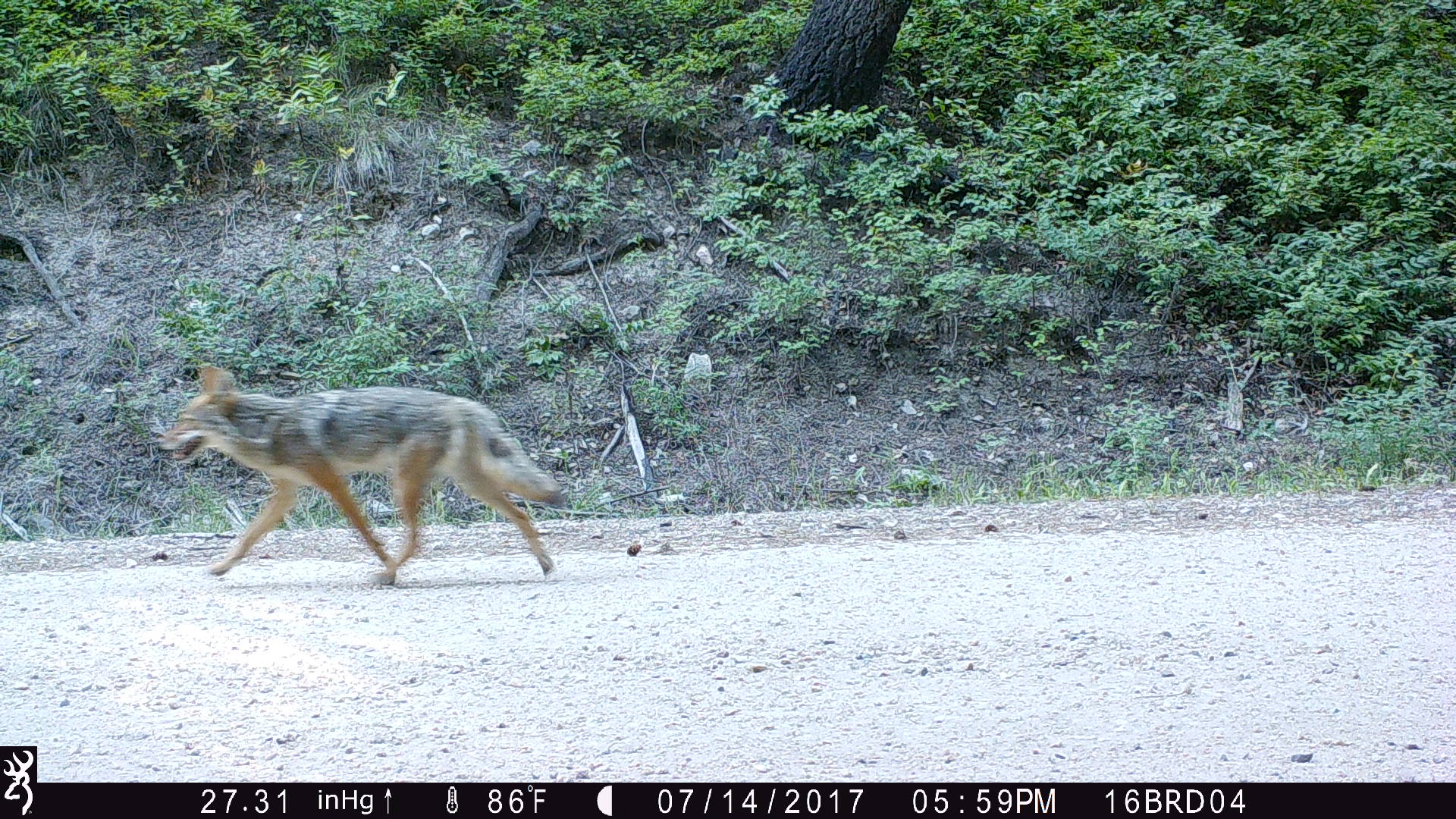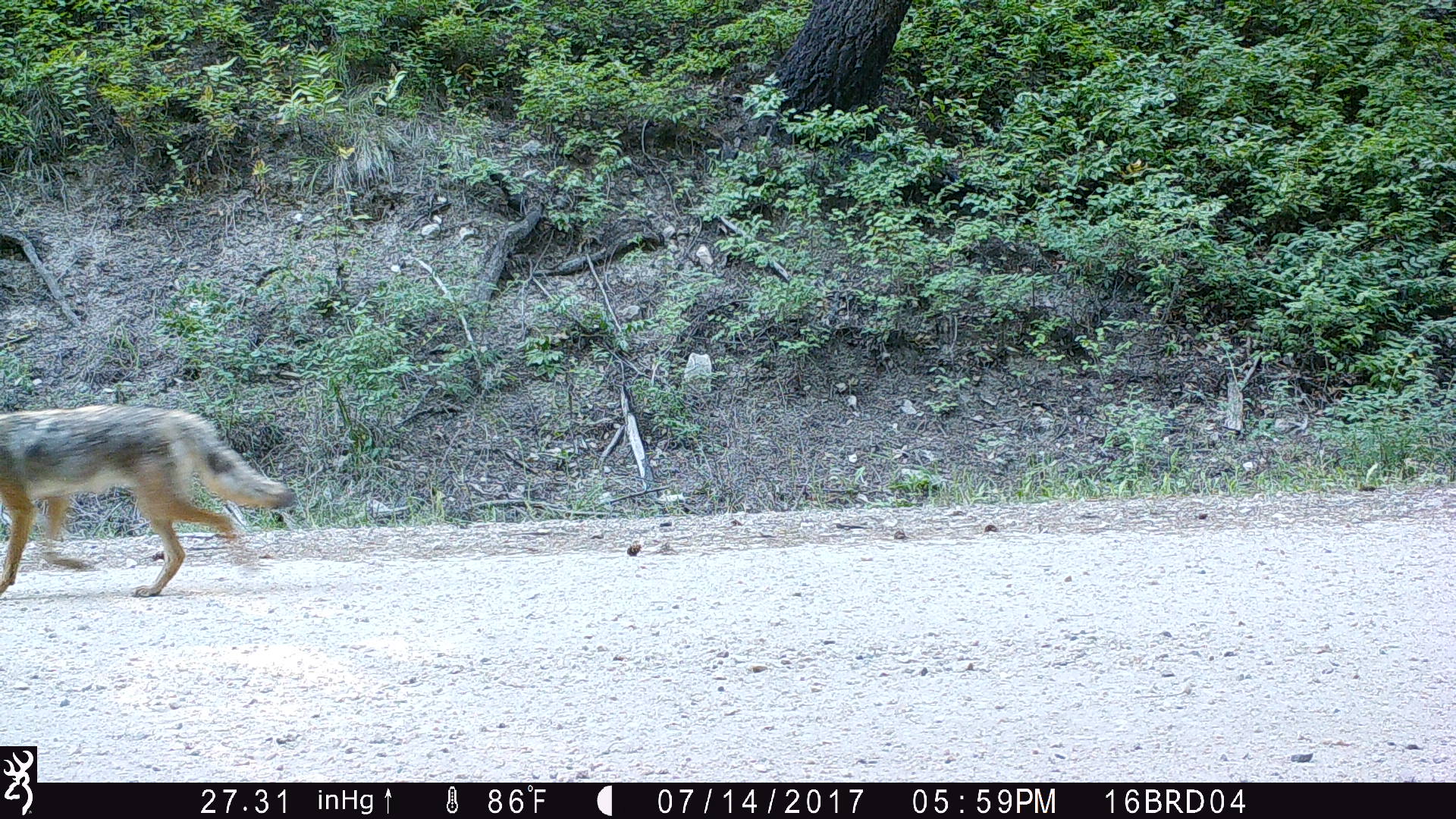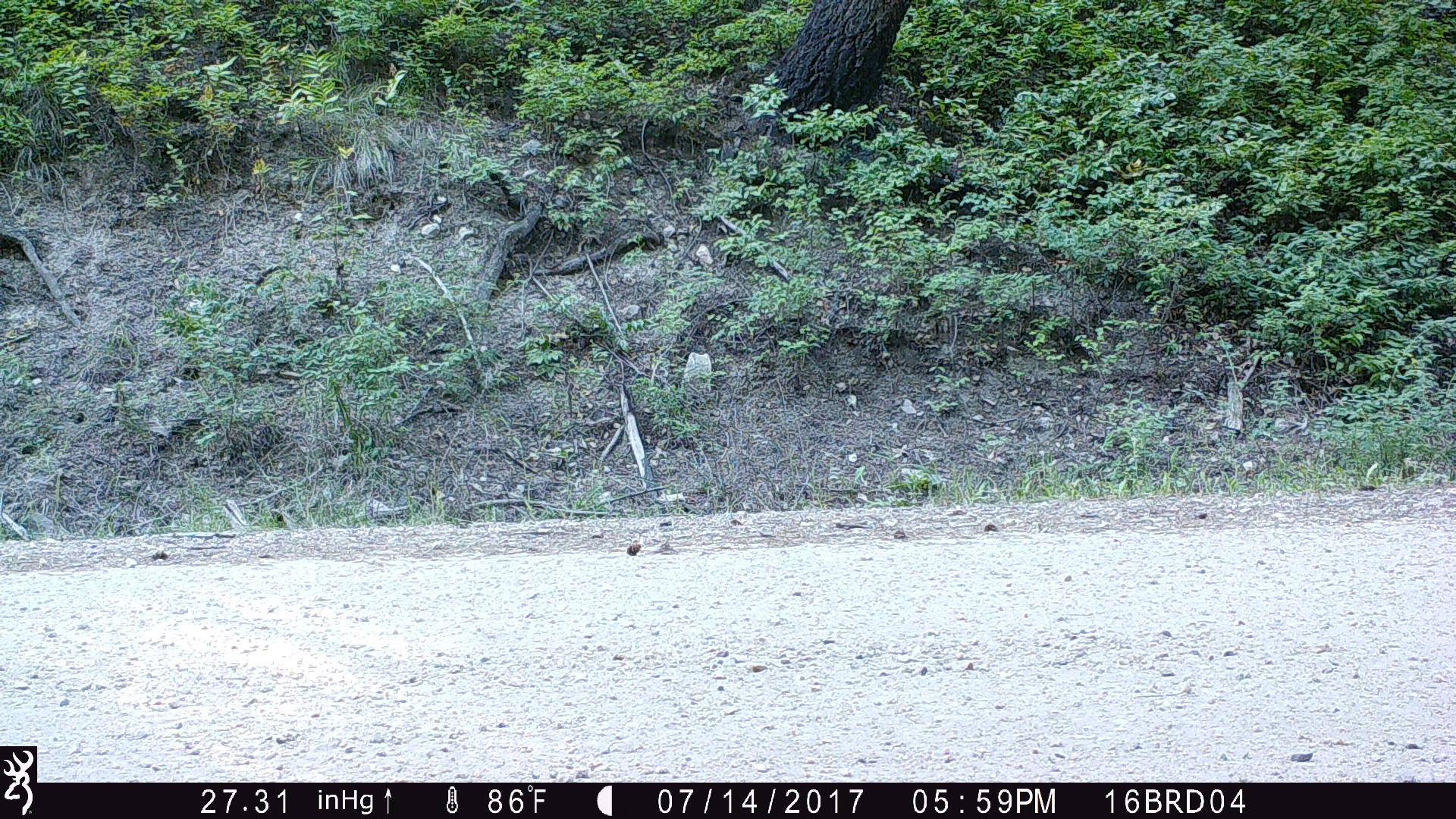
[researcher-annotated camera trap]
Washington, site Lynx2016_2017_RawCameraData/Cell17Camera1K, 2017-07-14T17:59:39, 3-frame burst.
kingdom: Animalia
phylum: Chordata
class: Mammalia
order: Carnivora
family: Canidae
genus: Canis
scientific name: Canis latrans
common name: coyote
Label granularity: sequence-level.